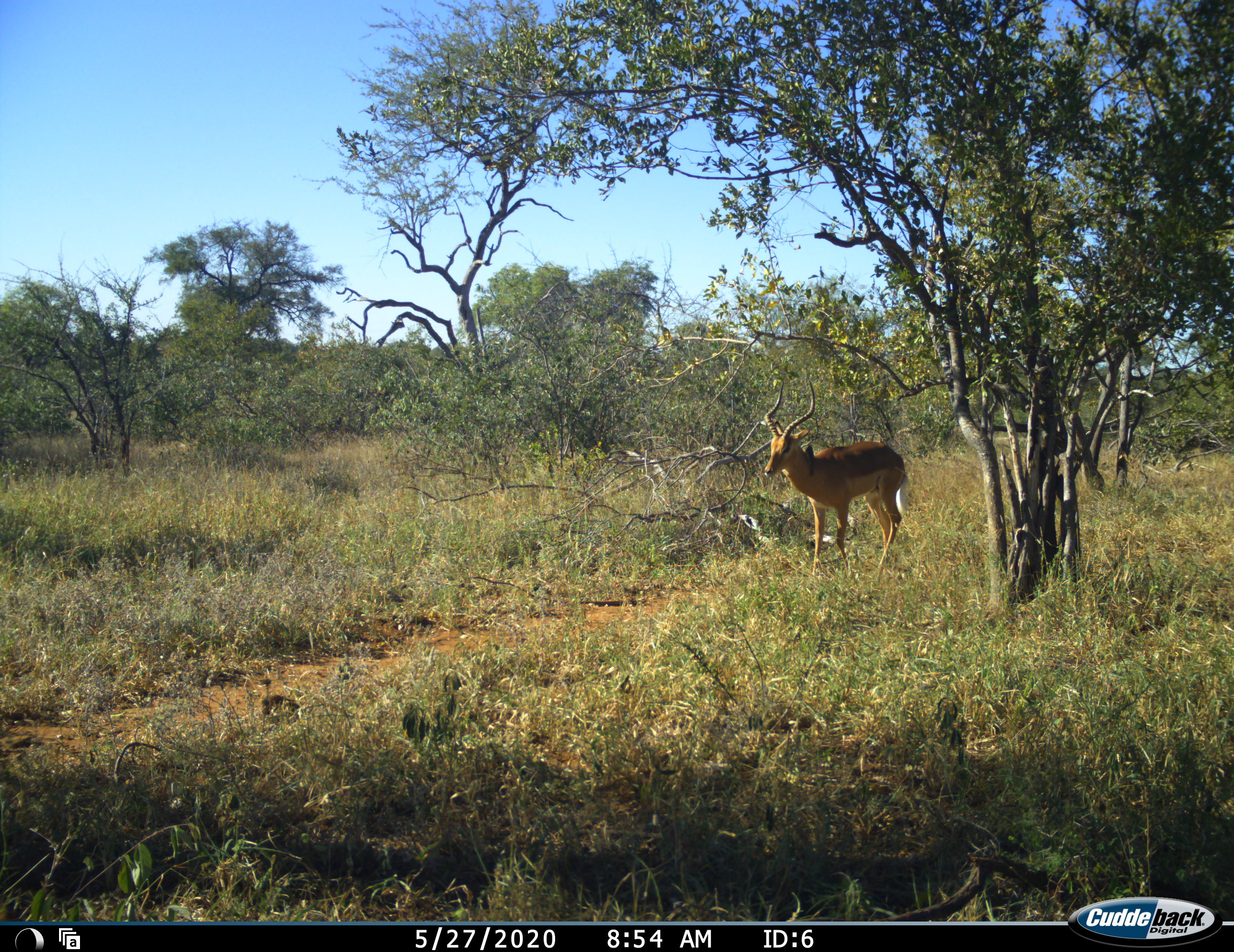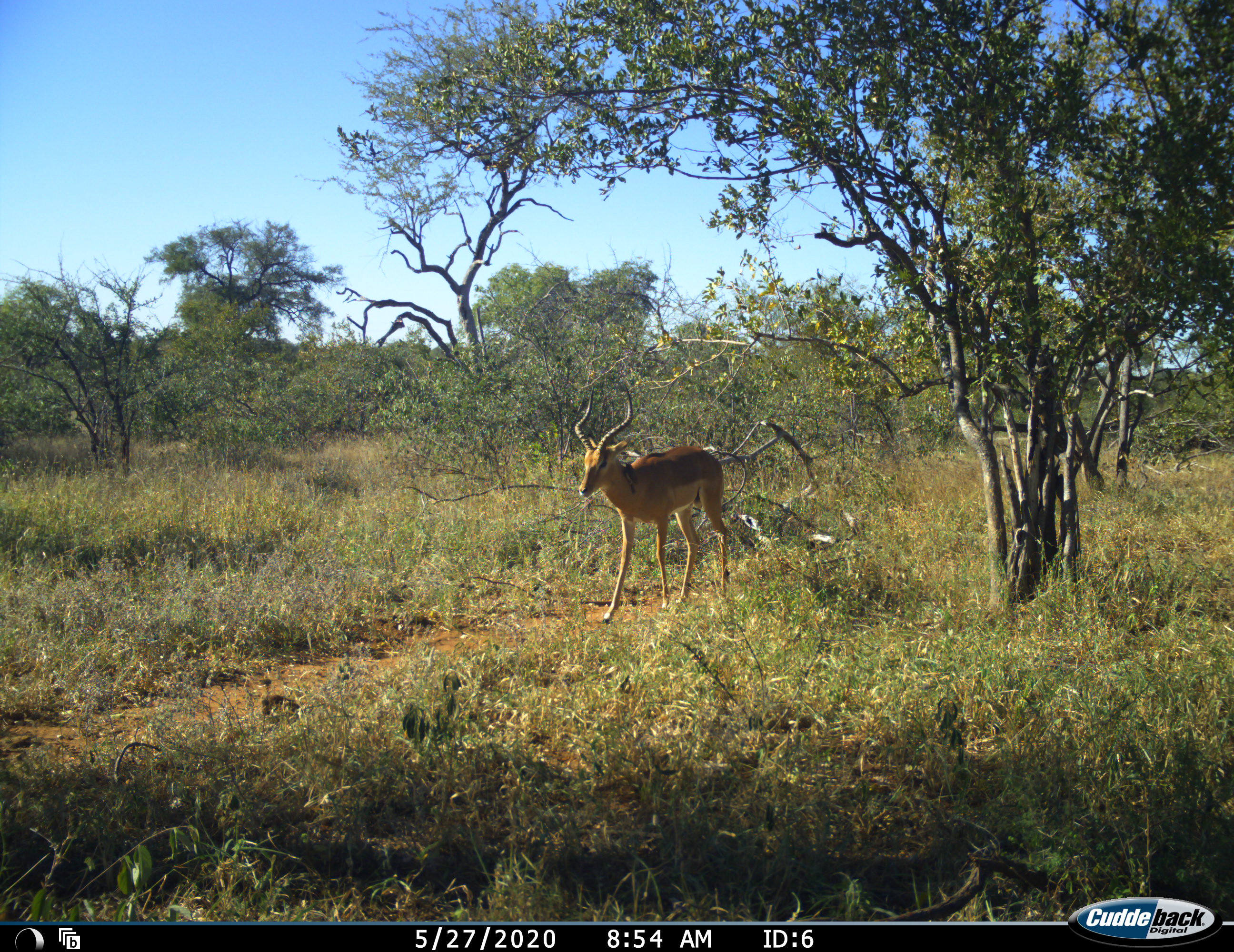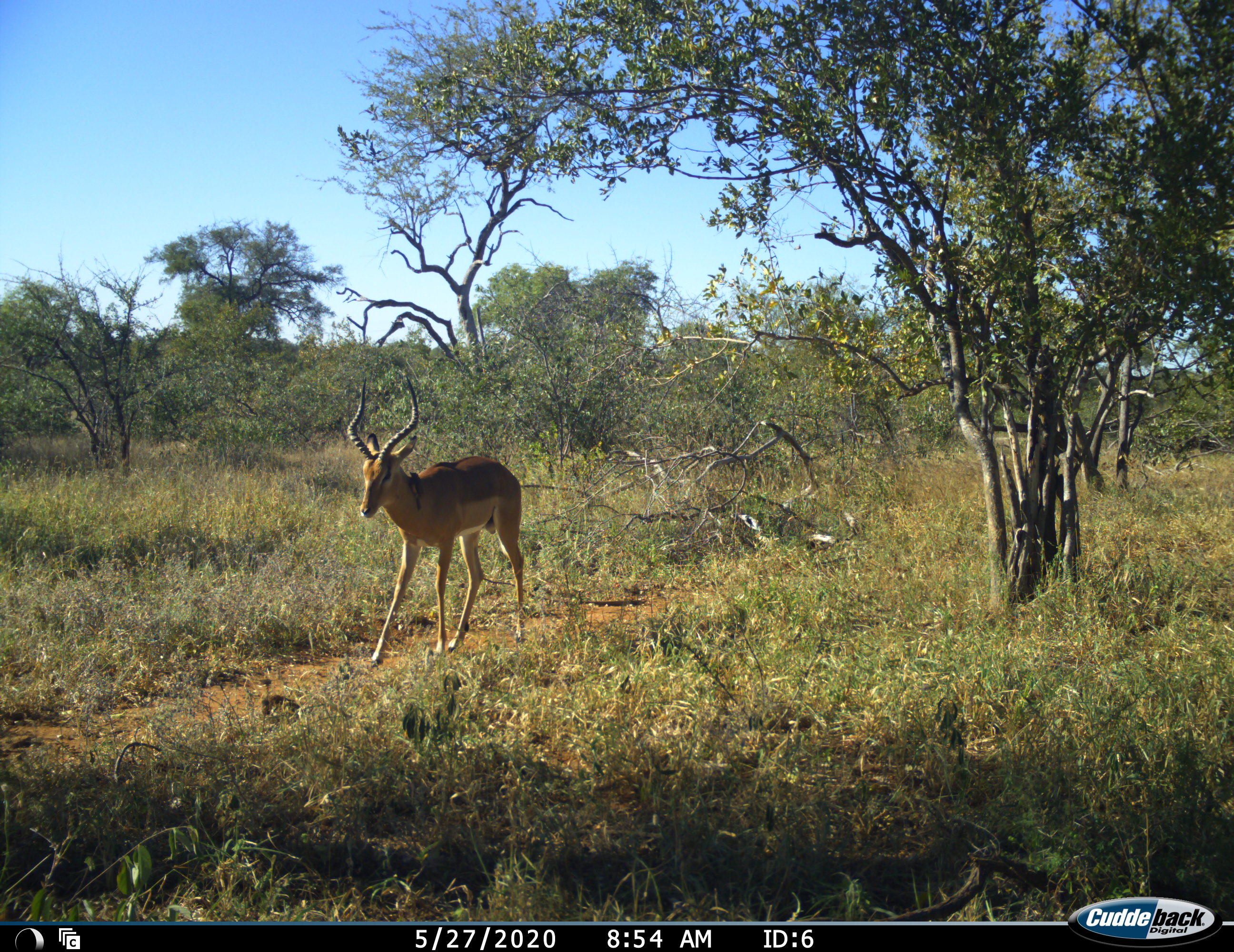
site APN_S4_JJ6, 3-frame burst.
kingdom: Animalia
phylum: Chordata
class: Mammalia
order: Artiodactyla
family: Bovidae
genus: Aepyceros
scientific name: Aepyceros melampus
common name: impala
Impala (Aepyceros melampus), count 1. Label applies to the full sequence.